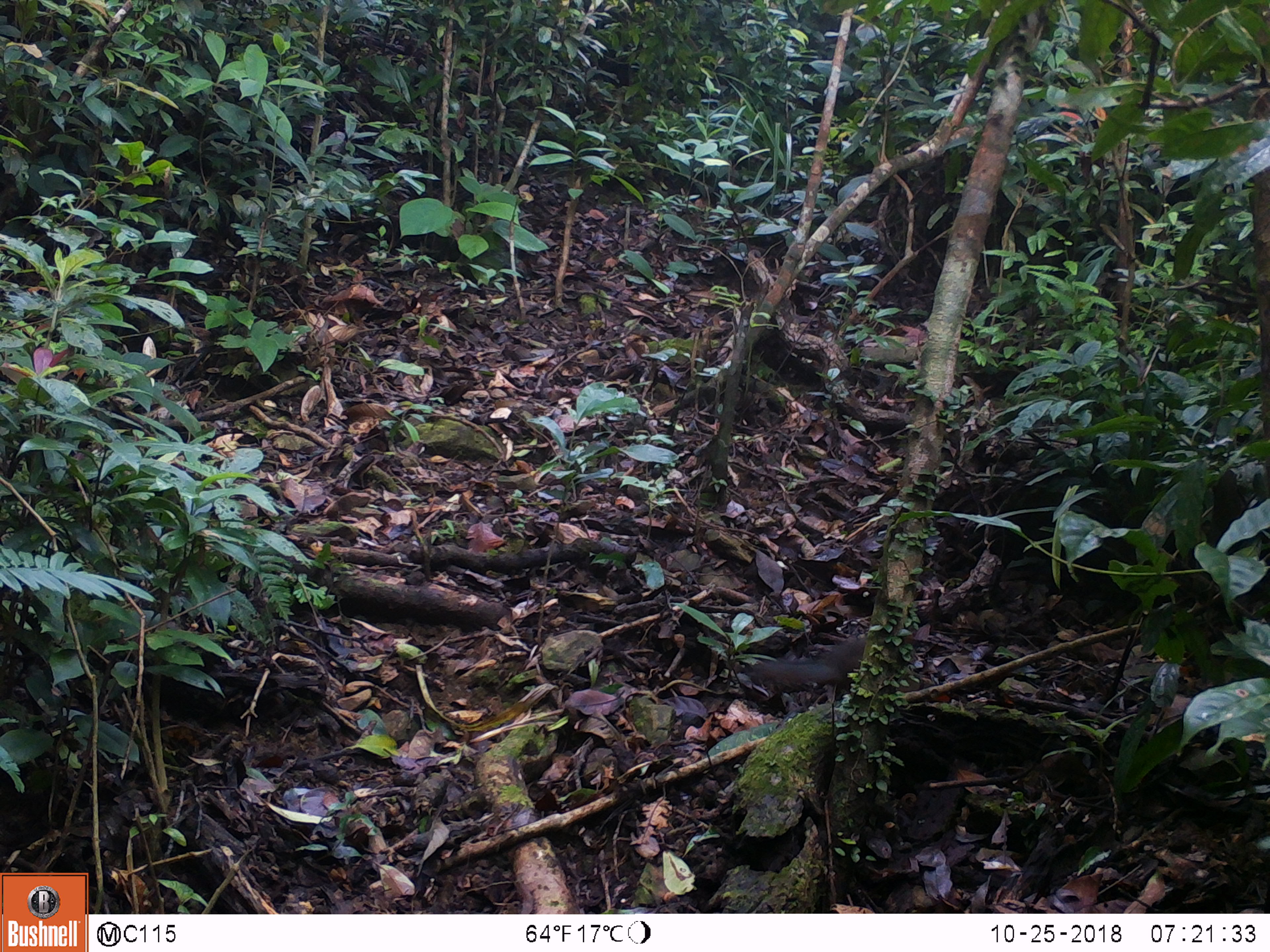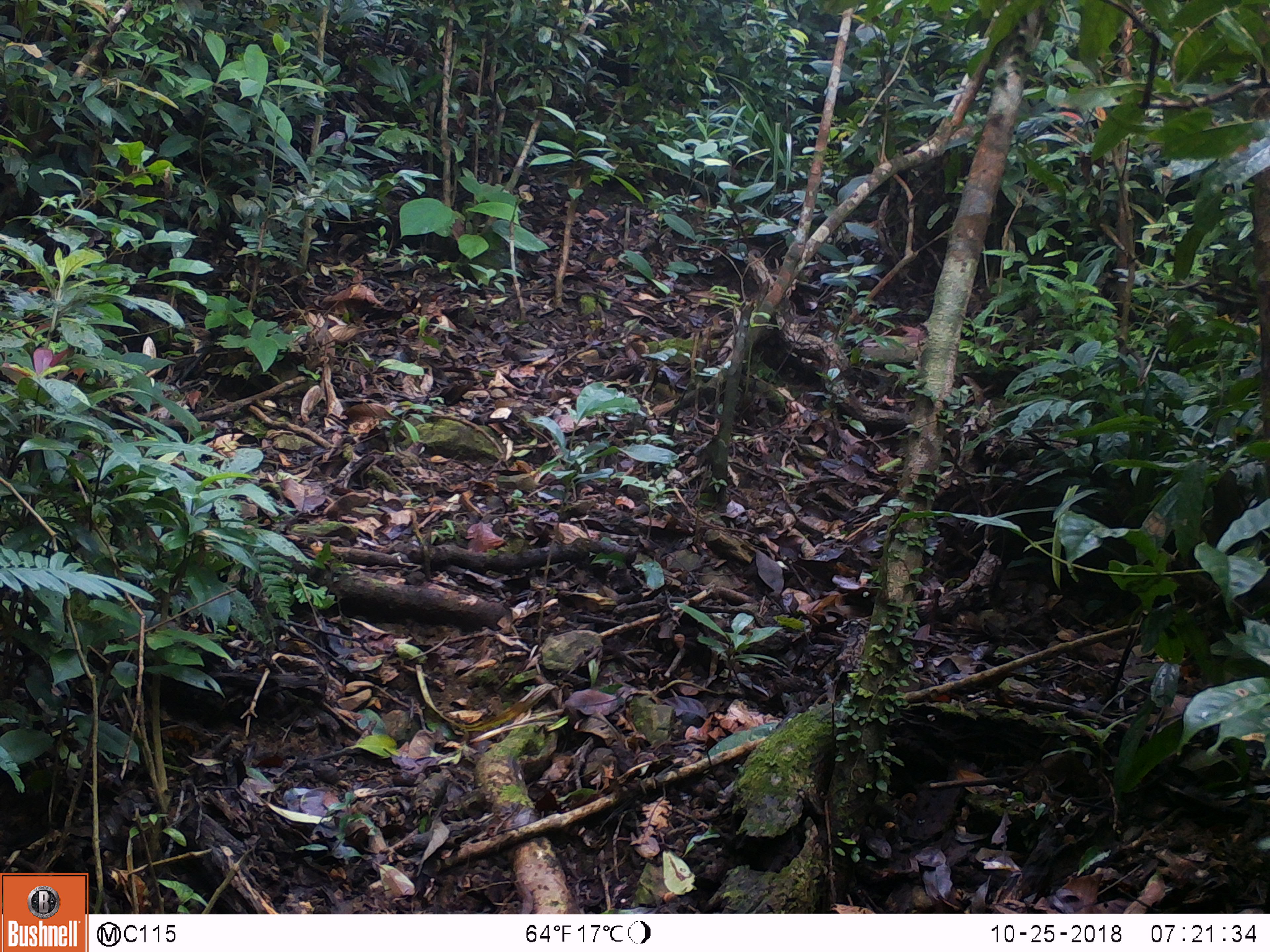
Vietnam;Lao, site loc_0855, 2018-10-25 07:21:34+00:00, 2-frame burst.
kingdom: Animalia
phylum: Chordata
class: Mammalia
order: Rodentia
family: Sciuridae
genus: Dremomys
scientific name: Dremomys rufigenis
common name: red-cheeked squirrel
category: red cheeked squirrel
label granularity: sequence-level